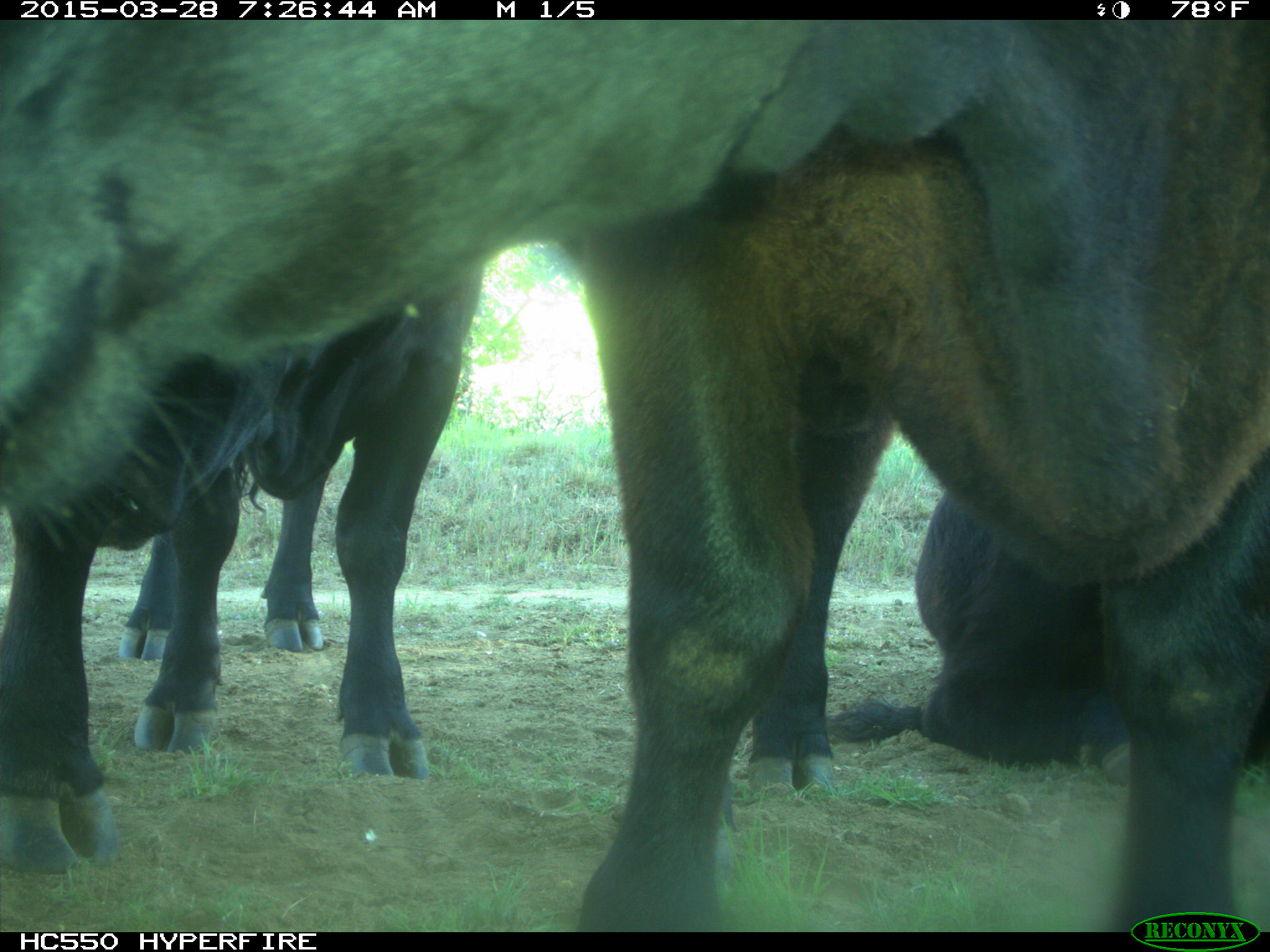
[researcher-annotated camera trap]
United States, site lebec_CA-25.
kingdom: Animalia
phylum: Chordata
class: Mammalia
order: Artiodactyla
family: Bovidae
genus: Bos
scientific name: Bos taurus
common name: domestic cow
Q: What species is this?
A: Bos taurus (domestic cow).